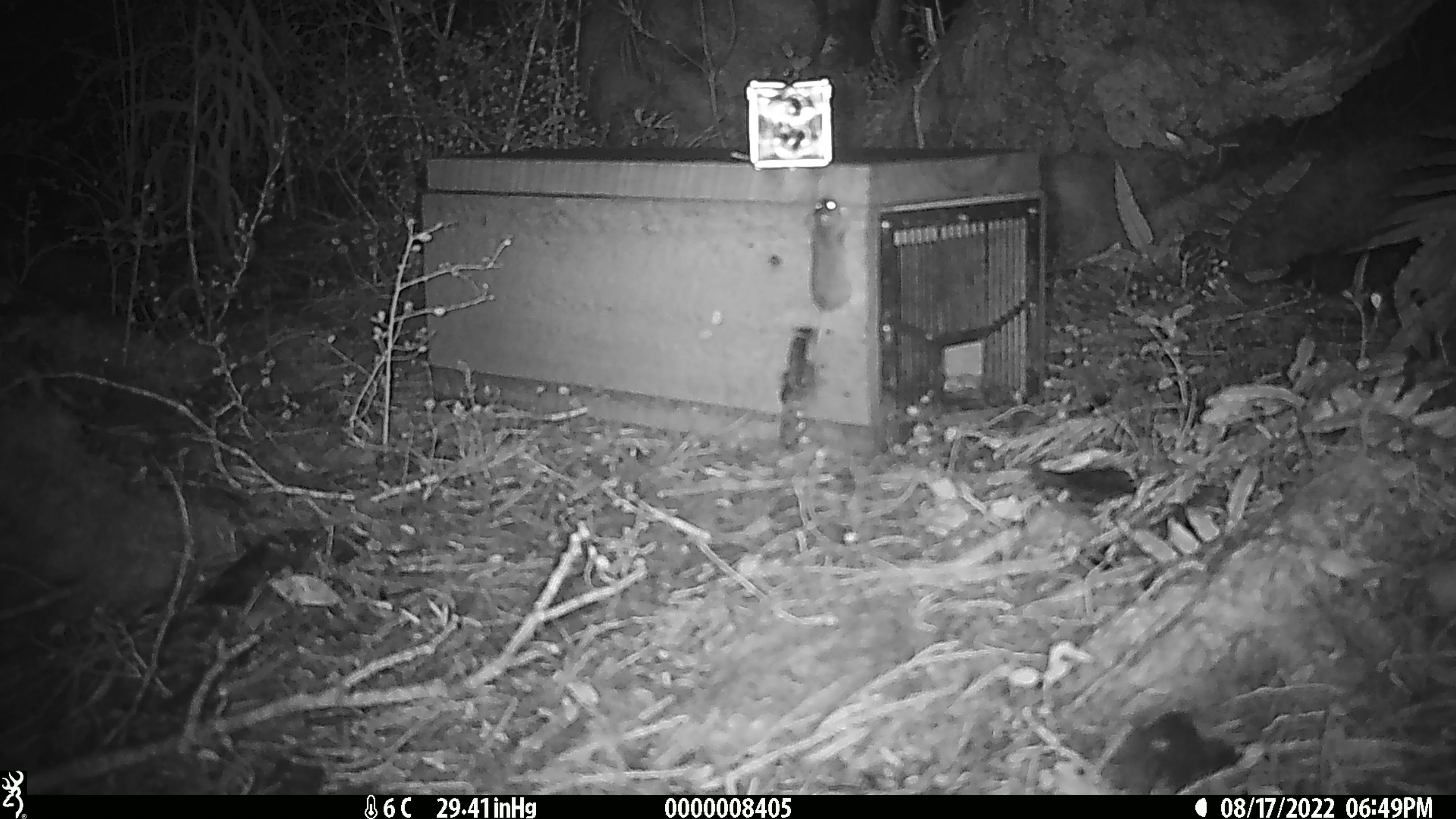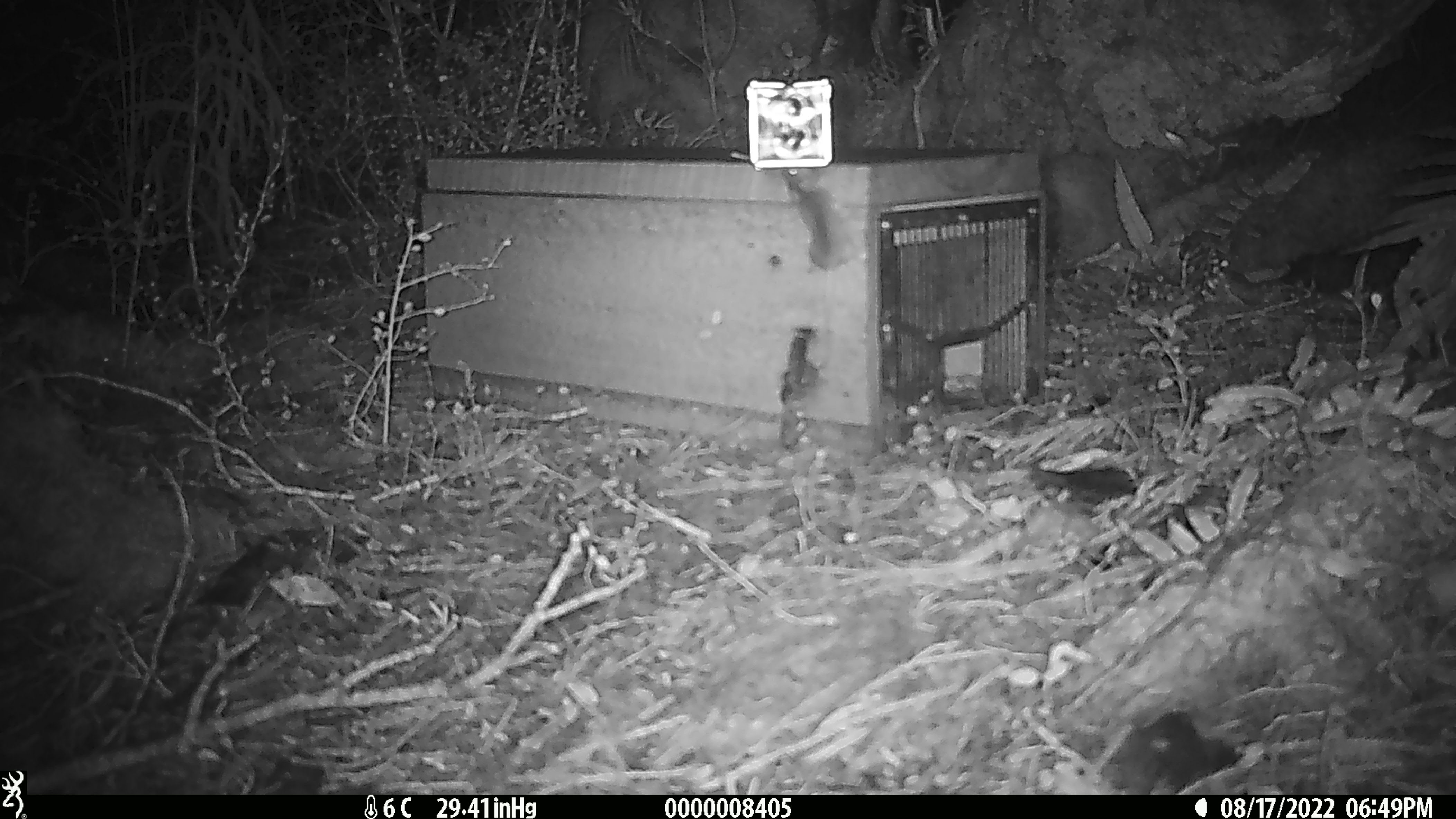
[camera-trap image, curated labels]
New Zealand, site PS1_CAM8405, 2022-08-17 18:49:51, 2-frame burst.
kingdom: Animalia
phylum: Chordata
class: Mammalia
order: Rodentia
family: Muridae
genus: Mus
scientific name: Mus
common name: mouse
Mouse (Mus).